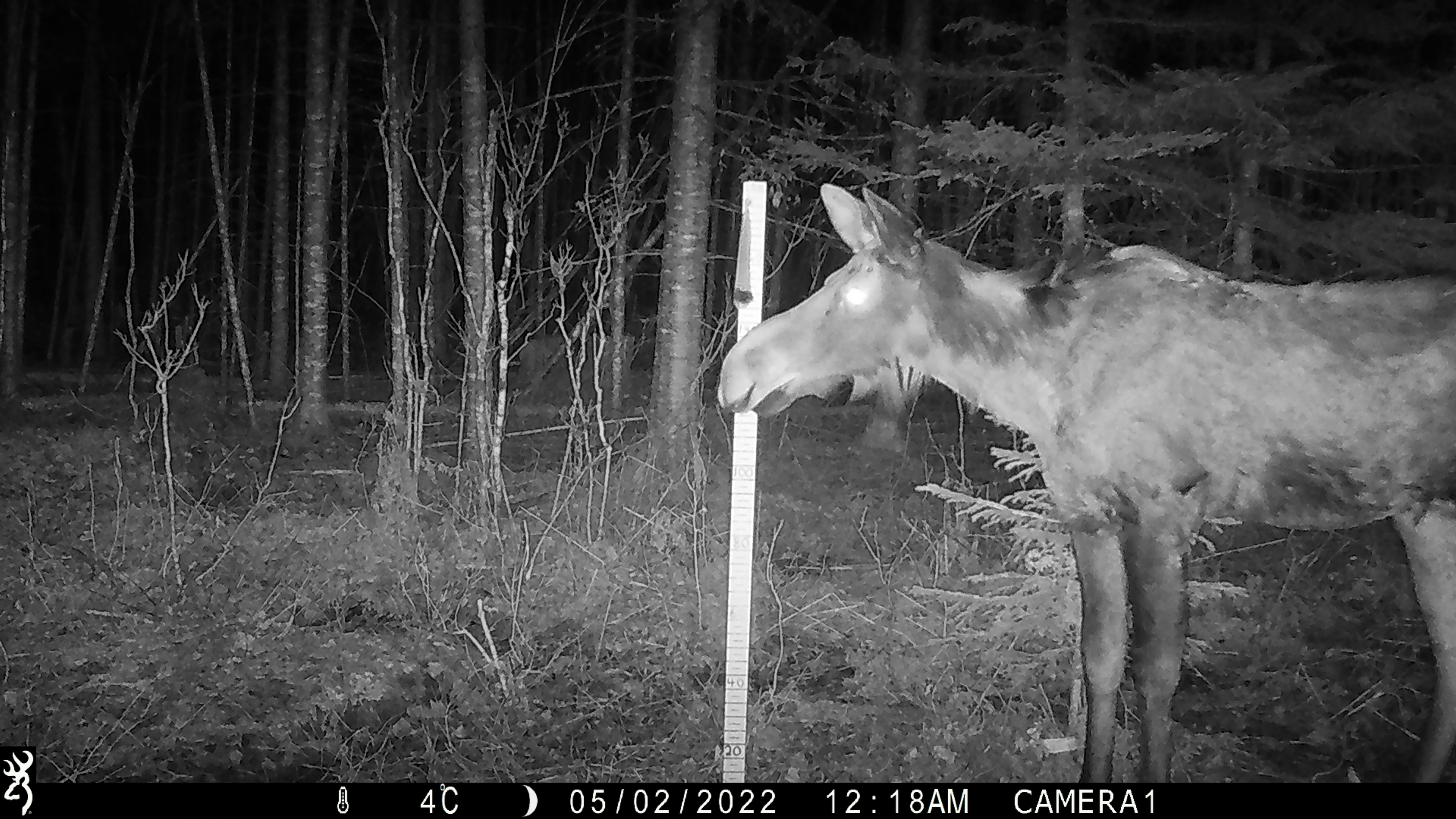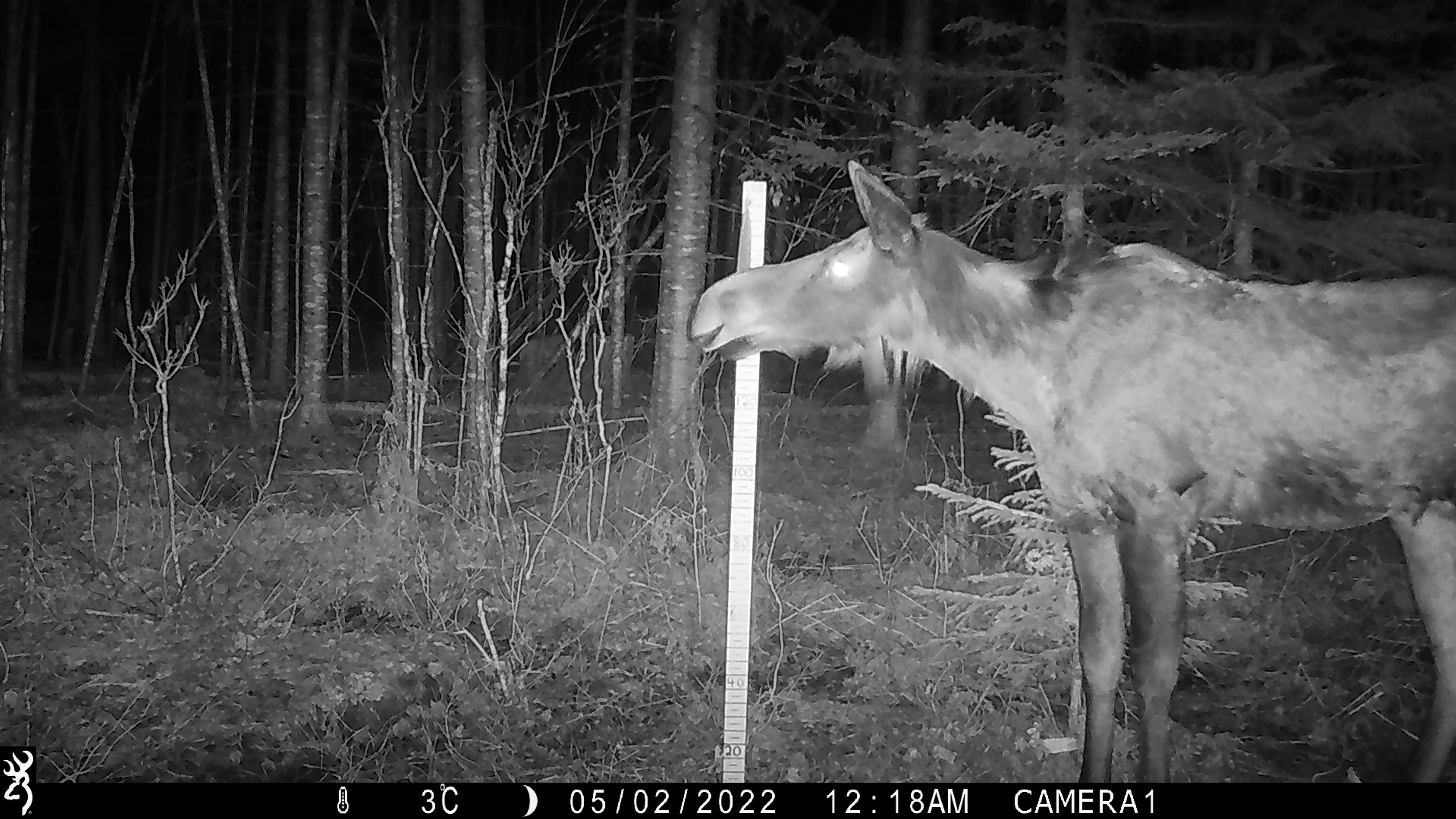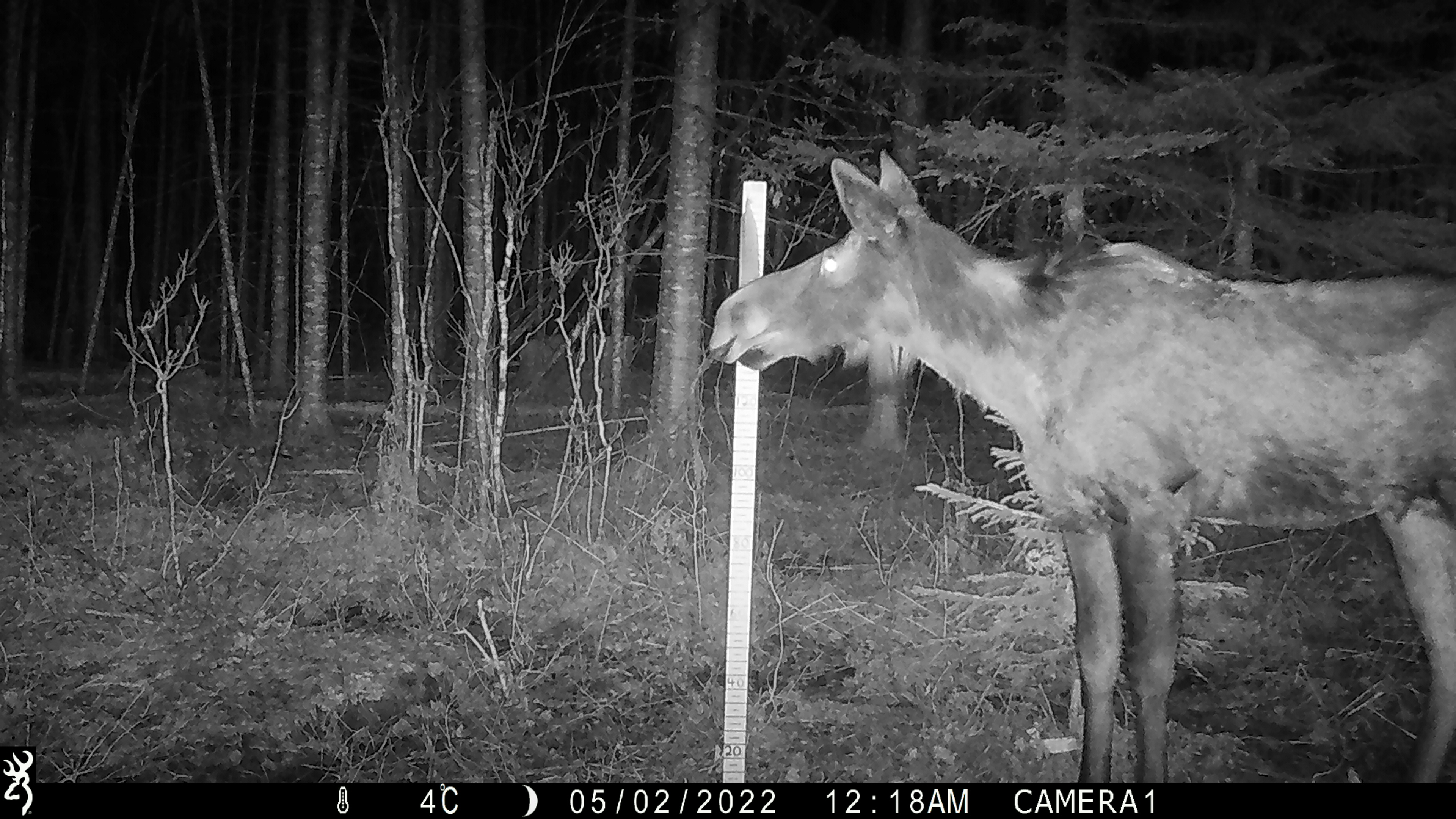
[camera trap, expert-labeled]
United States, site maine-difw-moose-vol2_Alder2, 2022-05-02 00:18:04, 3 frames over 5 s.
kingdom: Animalia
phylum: Chordata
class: Mammalia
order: Artiodactyla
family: Cervidae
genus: Alces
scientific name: Alces alces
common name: moose